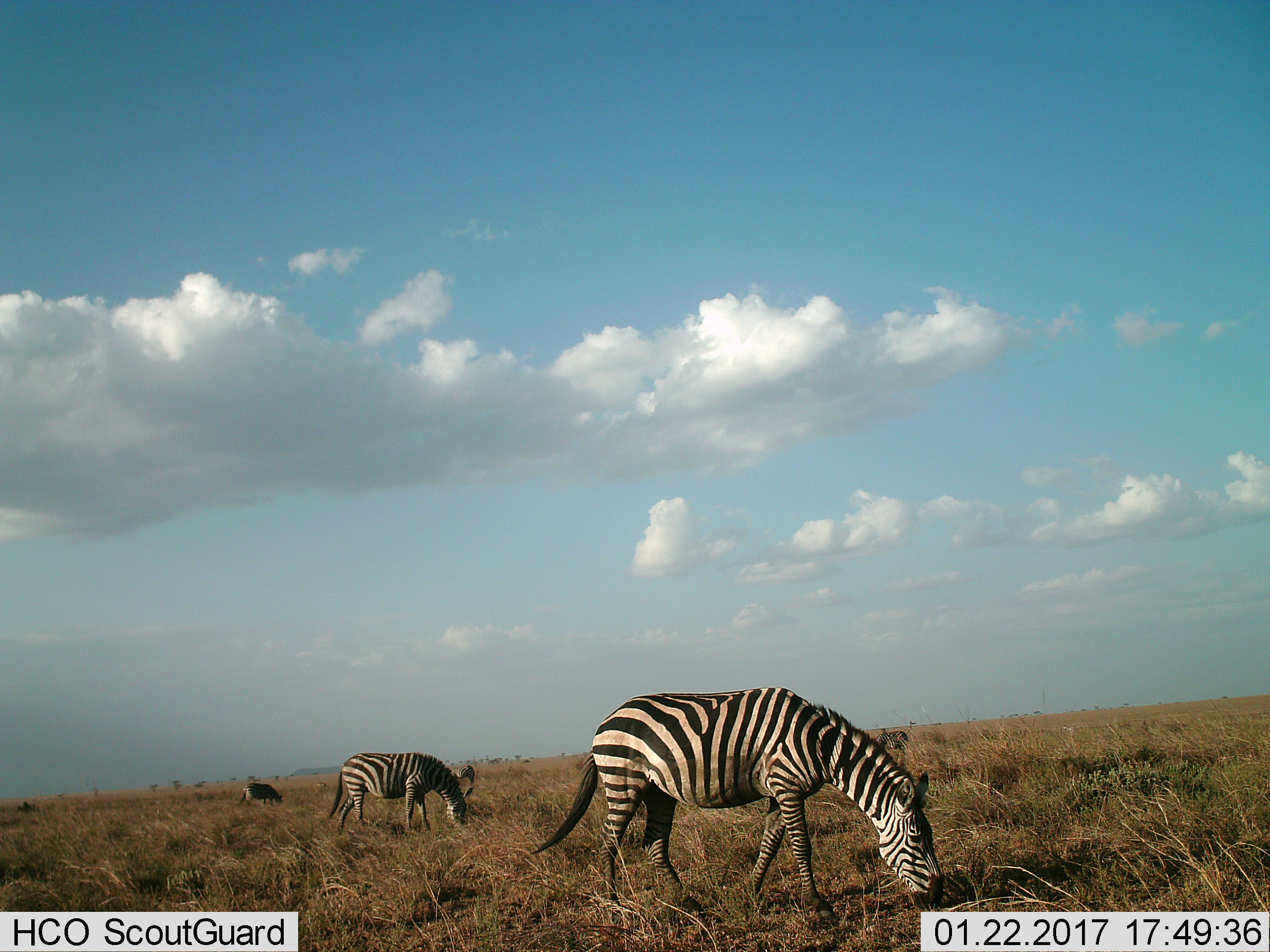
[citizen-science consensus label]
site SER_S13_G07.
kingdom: Animalia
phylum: Chordata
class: Mammalia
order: Perissodactyla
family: Equidae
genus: Equus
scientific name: Equus quagga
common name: plains zebra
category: zebraplains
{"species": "zebraplains (plains zebra) (Equus quagga)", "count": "5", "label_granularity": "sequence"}